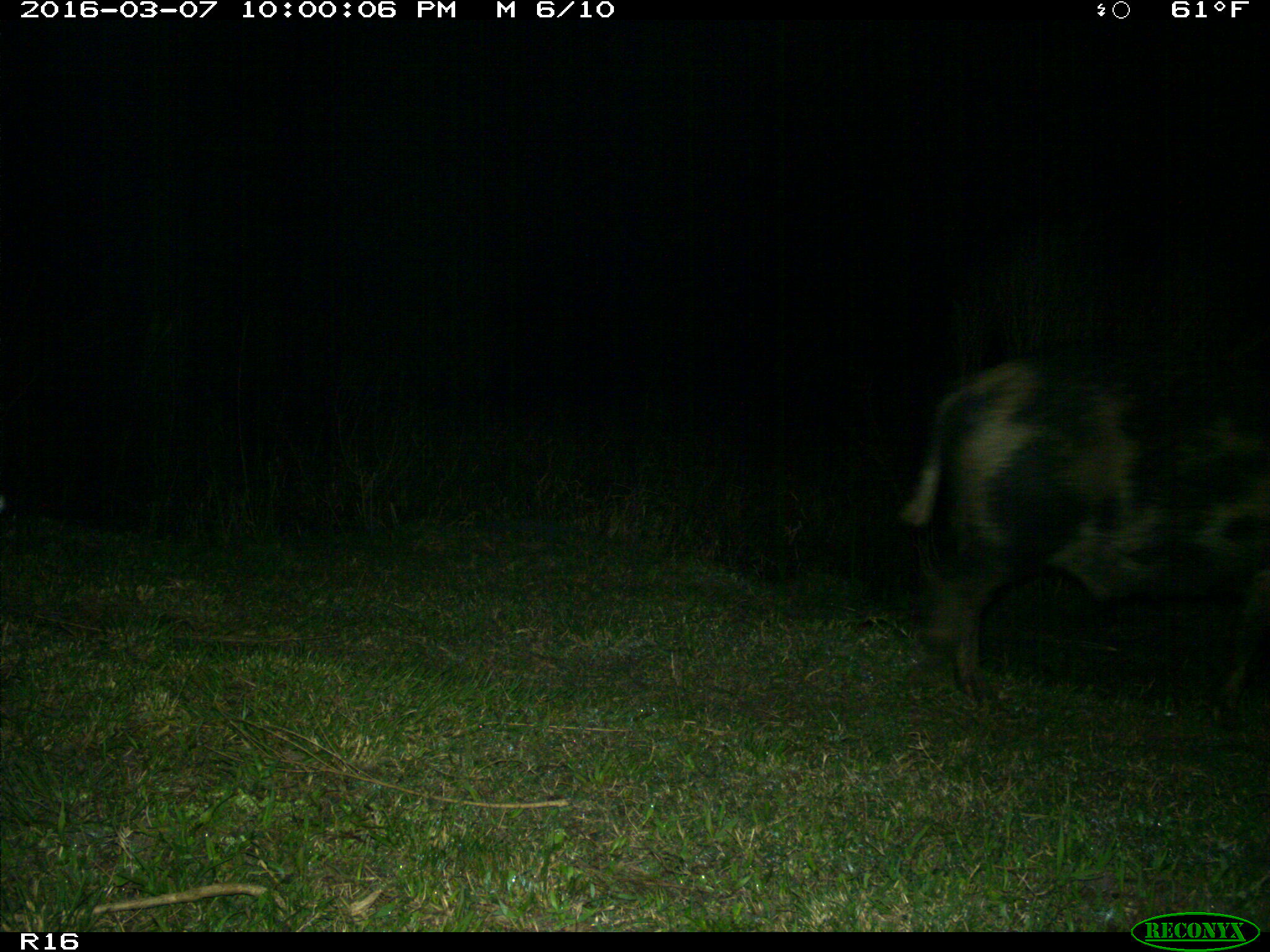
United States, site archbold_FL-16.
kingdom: Animalia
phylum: Chordata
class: Mammalia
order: Artiodactyla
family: Suidae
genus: Sus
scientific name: Sus scrofa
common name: wild boar